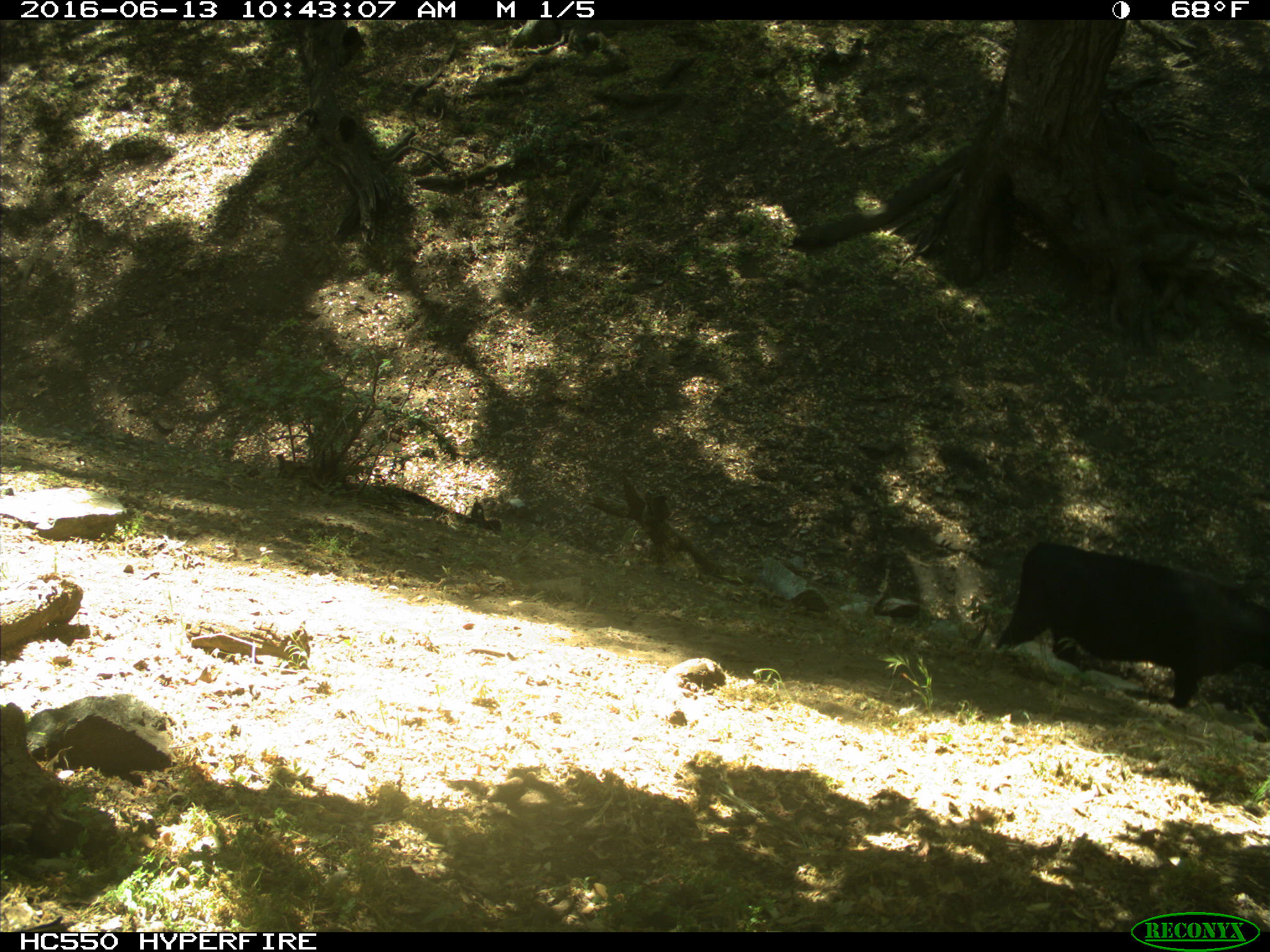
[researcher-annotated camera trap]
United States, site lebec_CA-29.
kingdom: Animalia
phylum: Chordata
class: Mammalia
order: Artiodactyla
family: Bovidae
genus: Bos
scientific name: Bos taurus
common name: domestic cow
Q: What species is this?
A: Bos taurus (domestic cow).